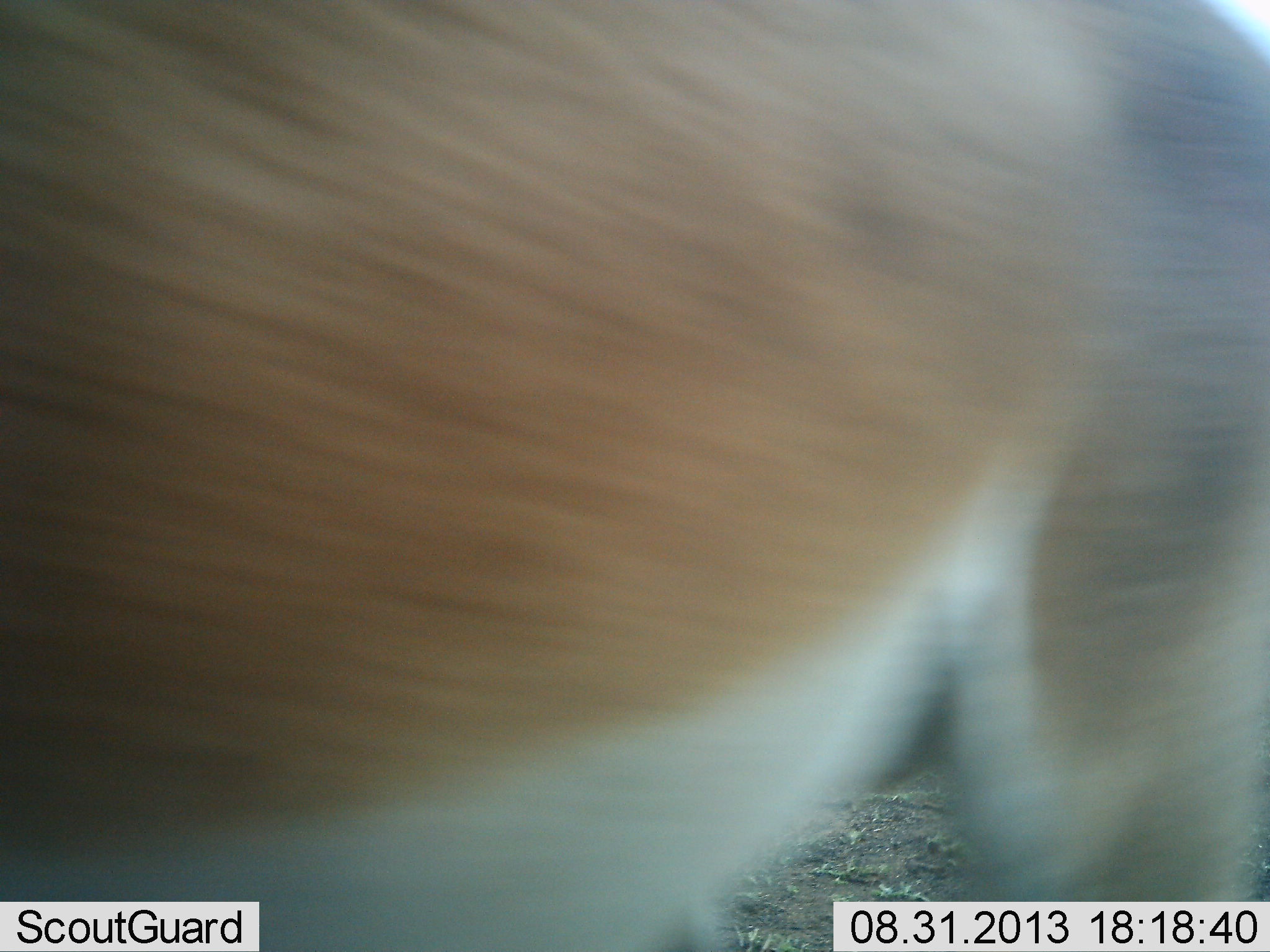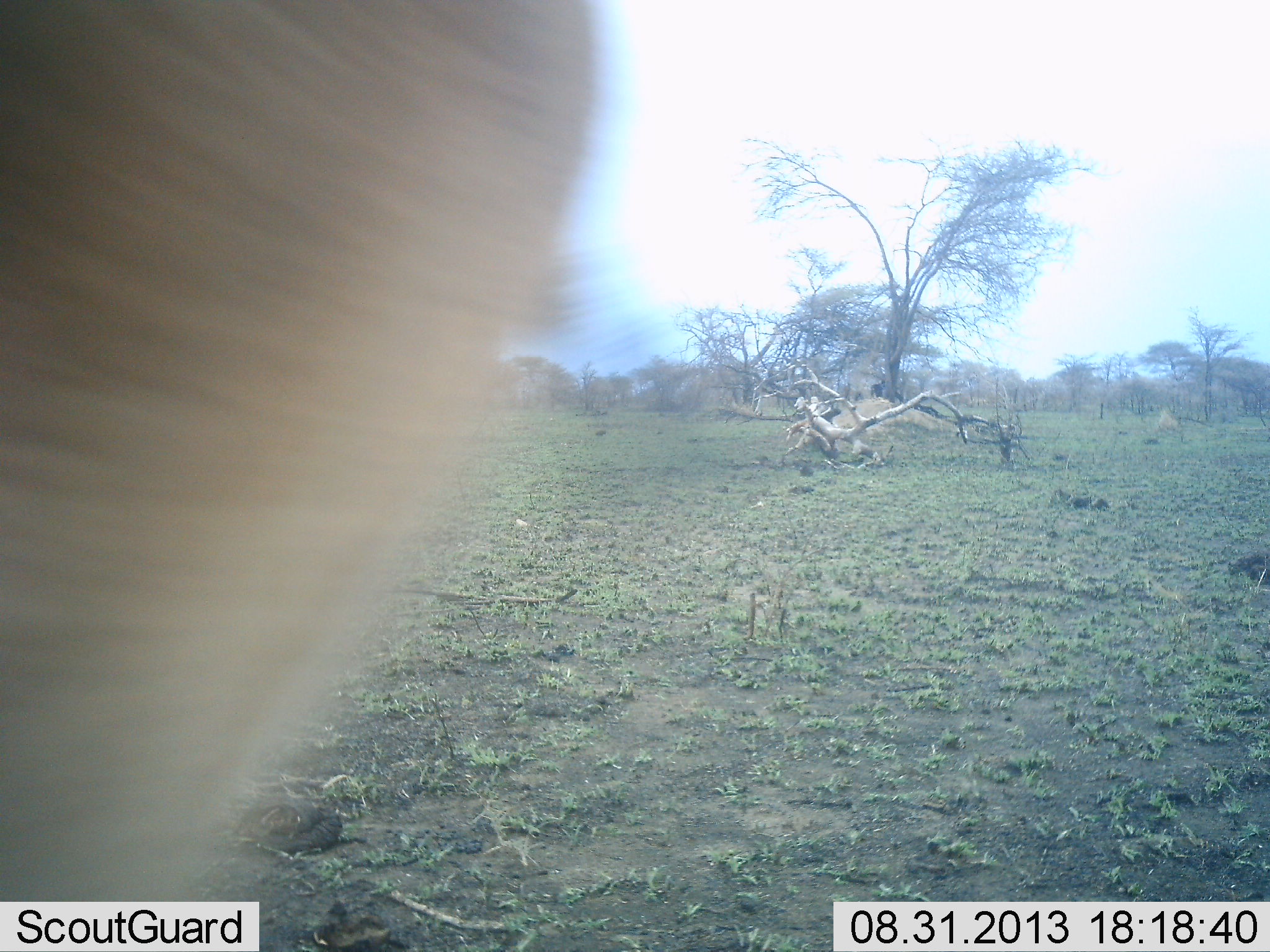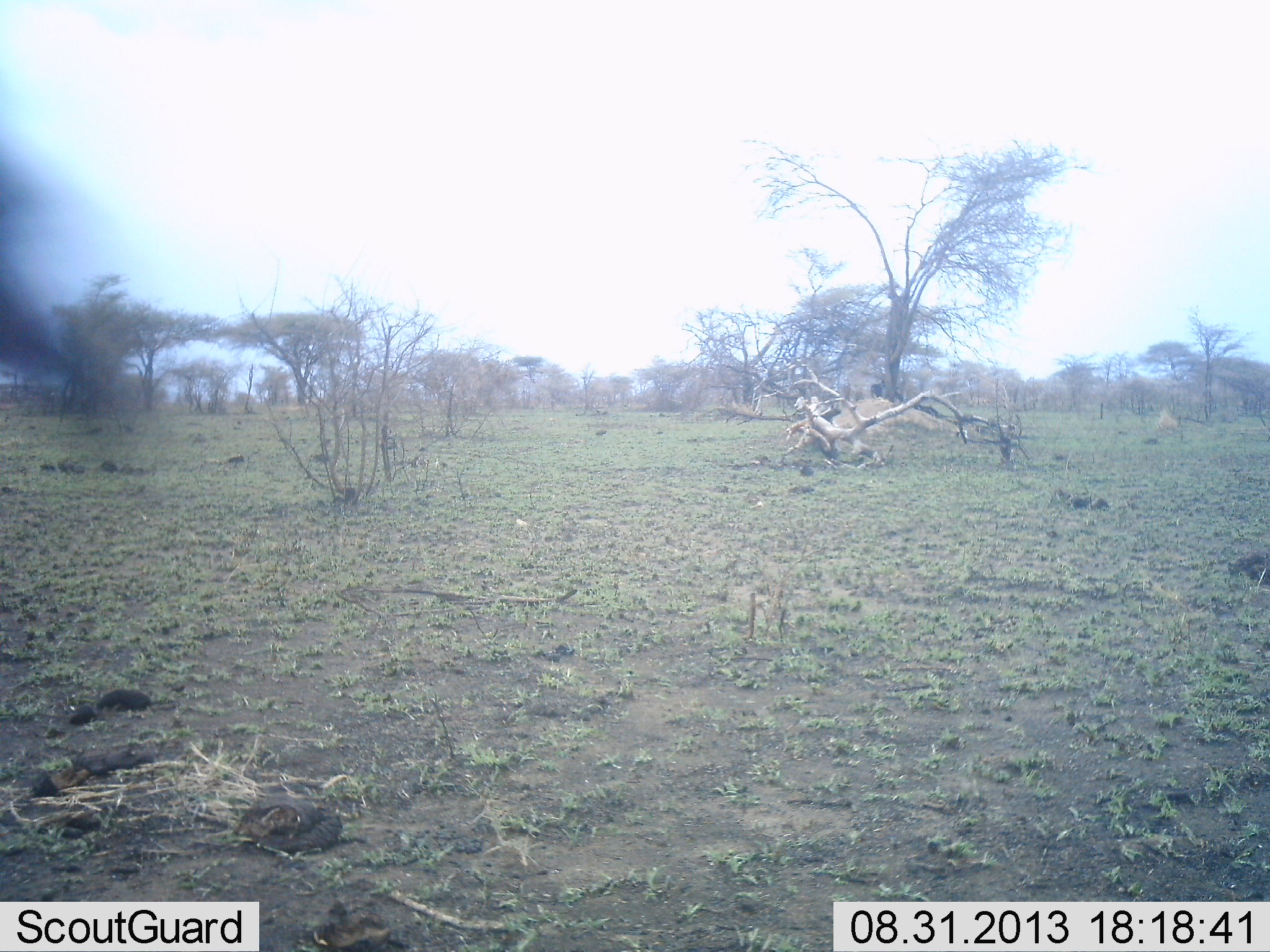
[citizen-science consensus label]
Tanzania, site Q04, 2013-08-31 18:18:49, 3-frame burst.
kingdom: Animalia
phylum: Chordata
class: Mammalia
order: Artiodactyla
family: Bovidae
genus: Nanger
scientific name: Nanger granti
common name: grant's gazelle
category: gazellegrants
Gazellegrants (grant's gazelle) (Nanger granti), count 1. Behavior (volunteer vote fractions): standing 0%, resting 0%, moving 100%, interacting 0%. Young present (vote fraction): 0%. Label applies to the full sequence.